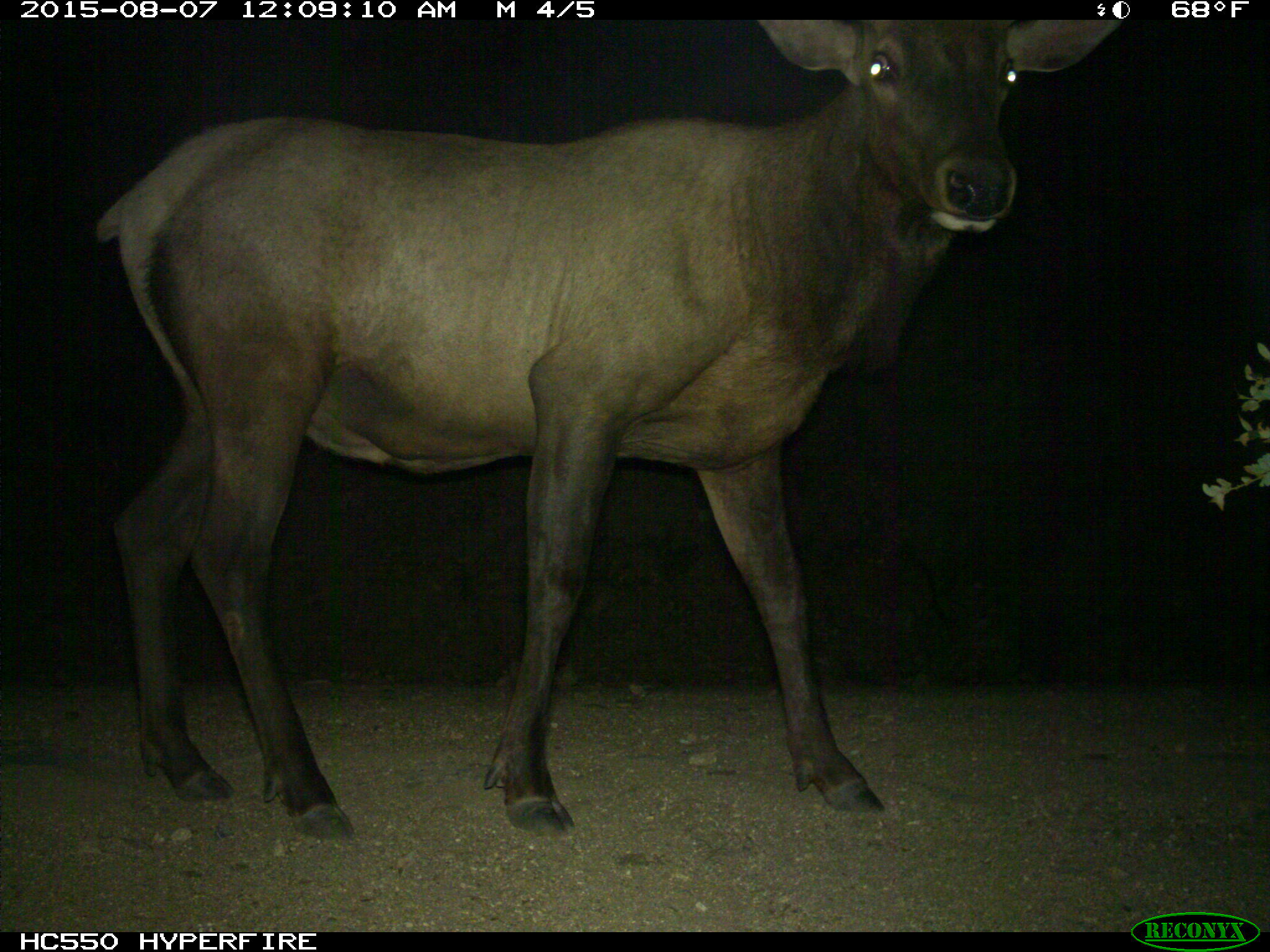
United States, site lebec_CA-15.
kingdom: Animalia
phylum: Chordata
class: Mammalia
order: Artiodactyla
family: Cervidae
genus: Cervus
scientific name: Cervus canadensis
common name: elk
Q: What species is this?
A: Cervus canadensis (elk).